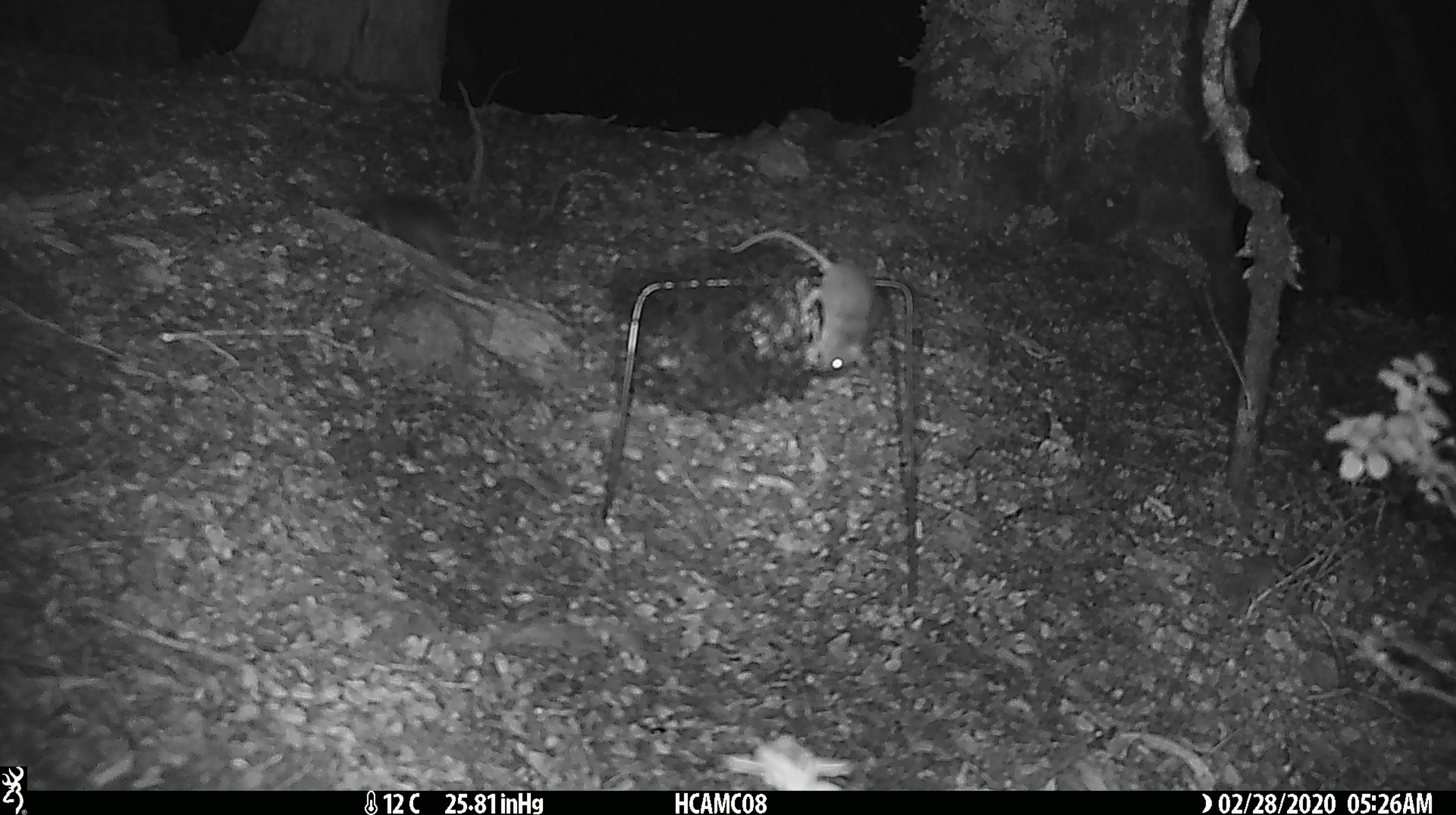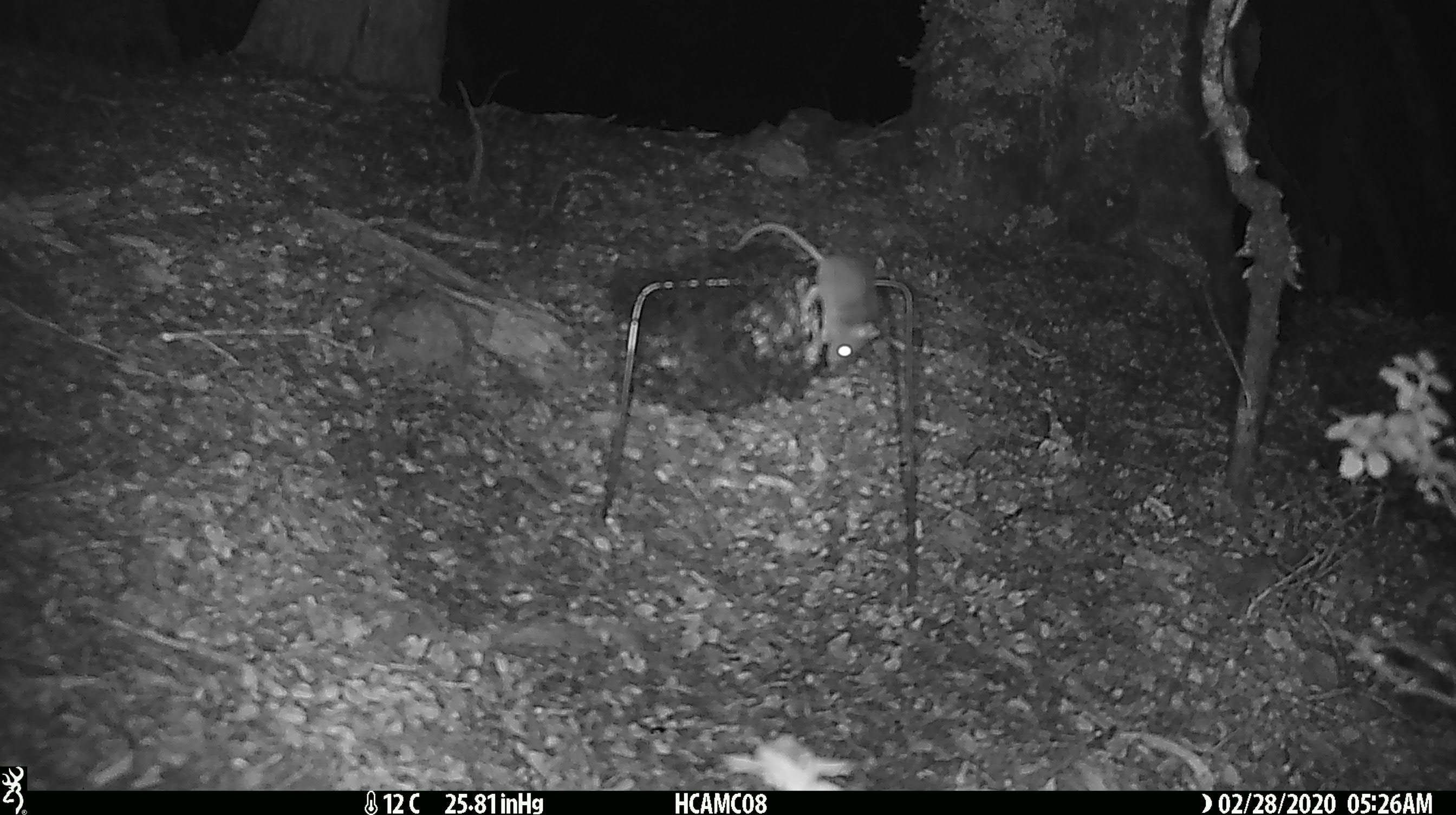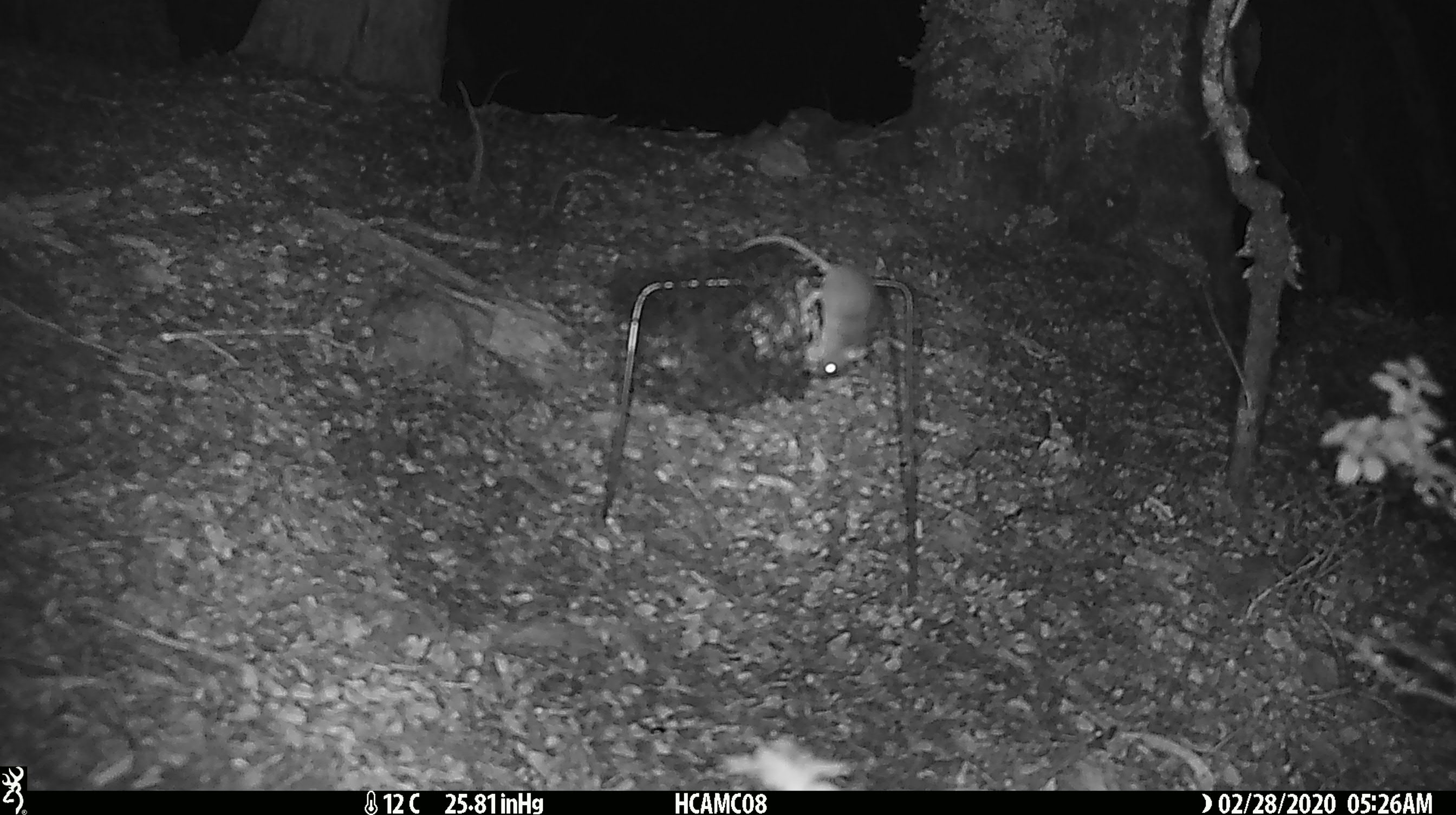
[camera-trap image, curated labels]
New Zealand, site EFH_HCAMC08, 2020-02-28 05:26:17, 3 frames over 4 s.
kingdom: Animalia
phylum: Chordata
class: Mammalia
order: Rodentia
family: Muridae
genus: Mus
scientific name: Mus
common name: mouse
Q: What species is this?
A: Mouse (Mus).